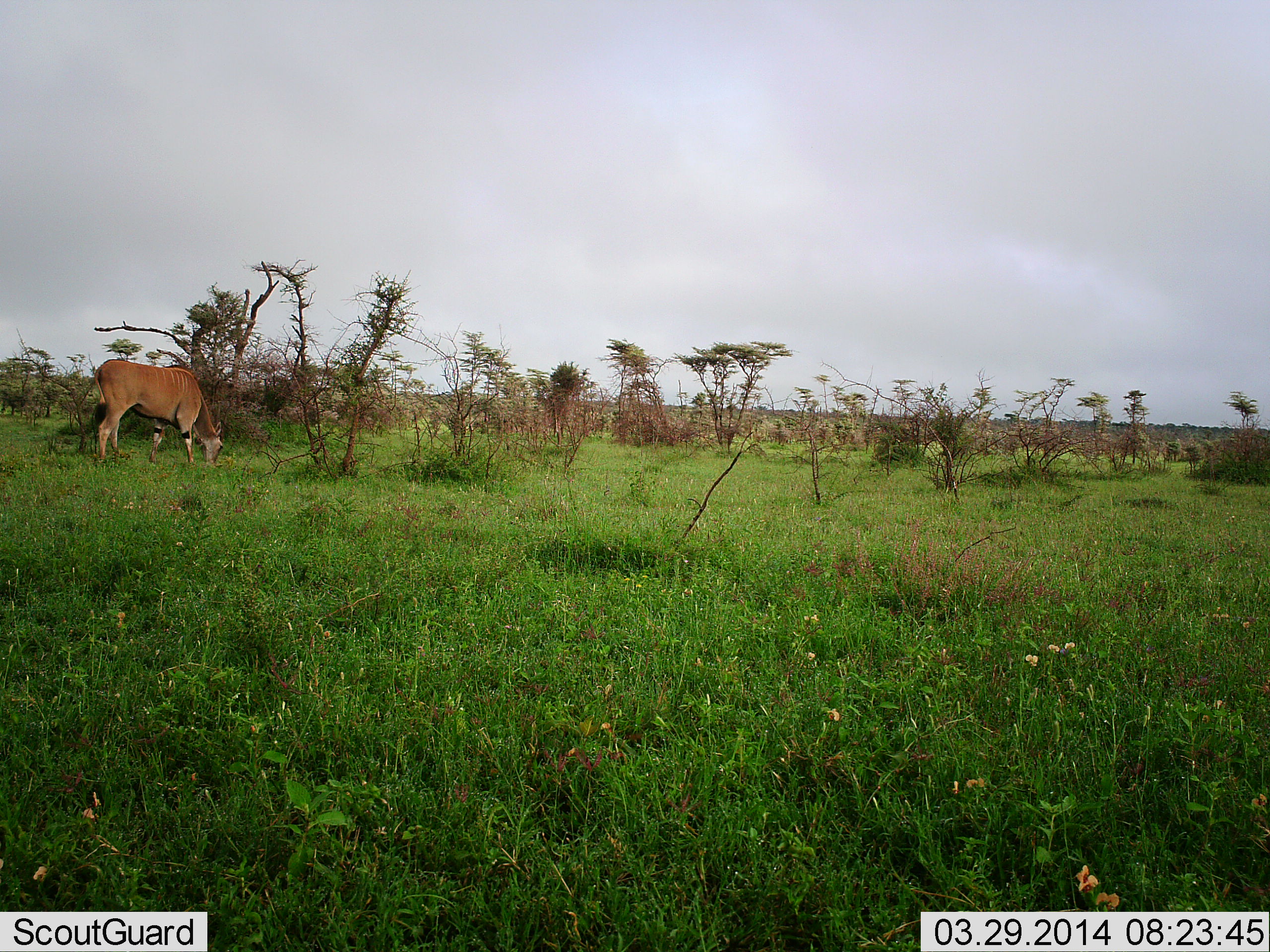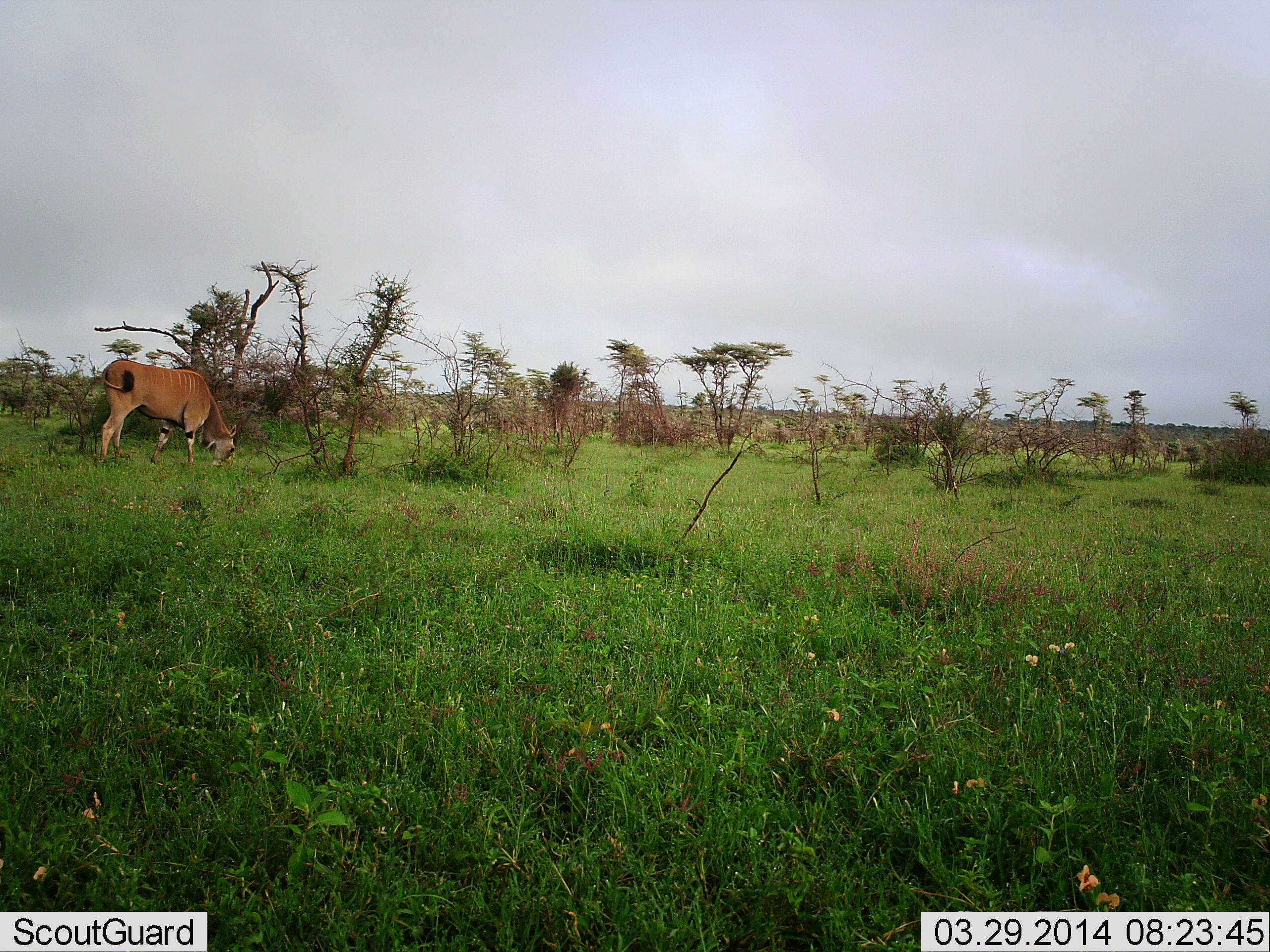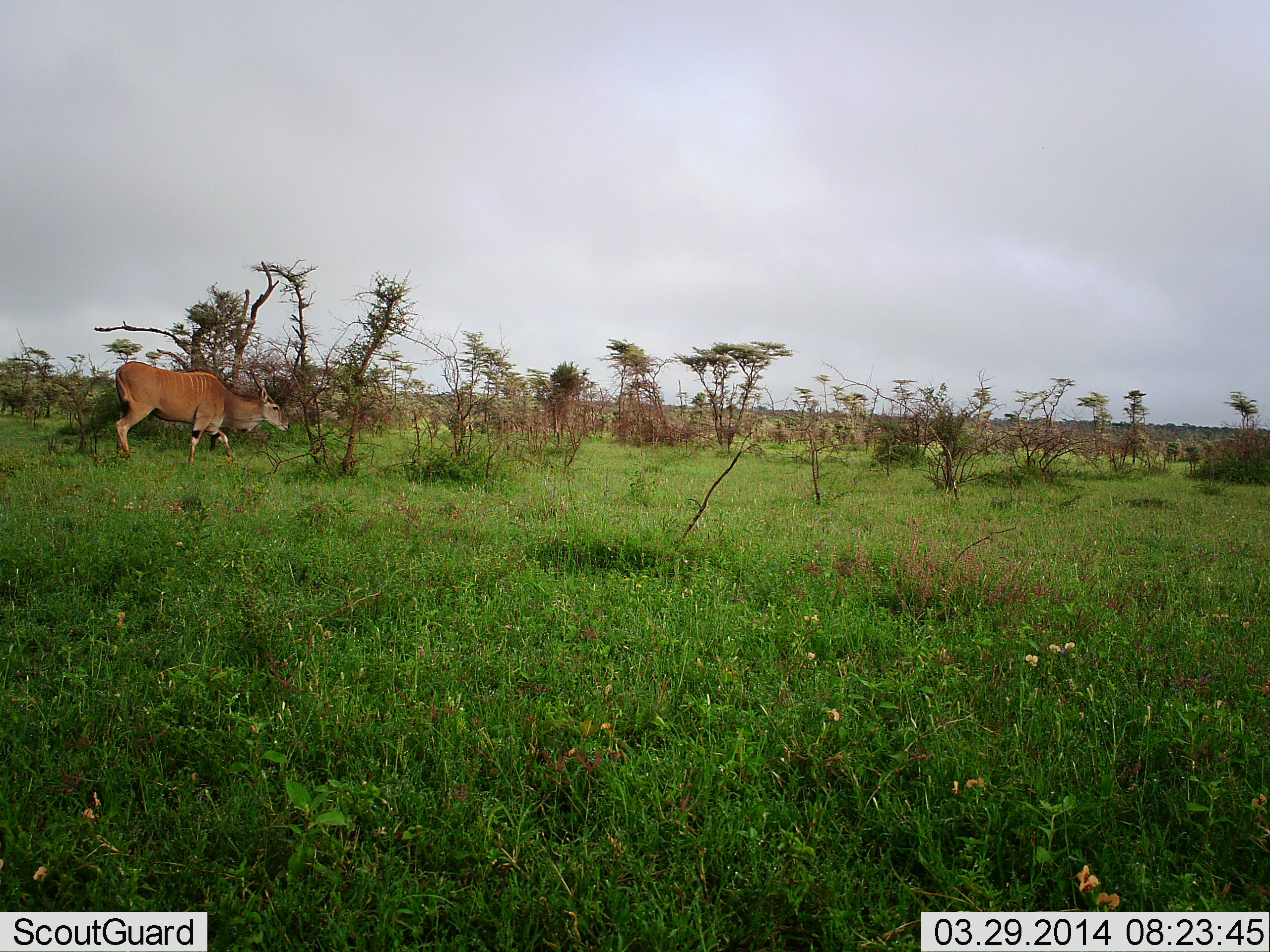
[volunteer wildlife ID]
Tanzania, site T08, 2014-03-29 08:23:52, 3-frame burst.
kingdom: Animalia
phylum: Chordata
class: Mammalia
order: Artiodactyla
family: Bovidae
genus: Tragelaphus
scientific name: Tragelaphus oryx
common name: eland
Eland (Tragelaphus oryx), count 1. Behavior (volunteer vote fractions): standing 5%, resting 0%, moving 15%, interacting 0%. Young present (vote fraction): 0%. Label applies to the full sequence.